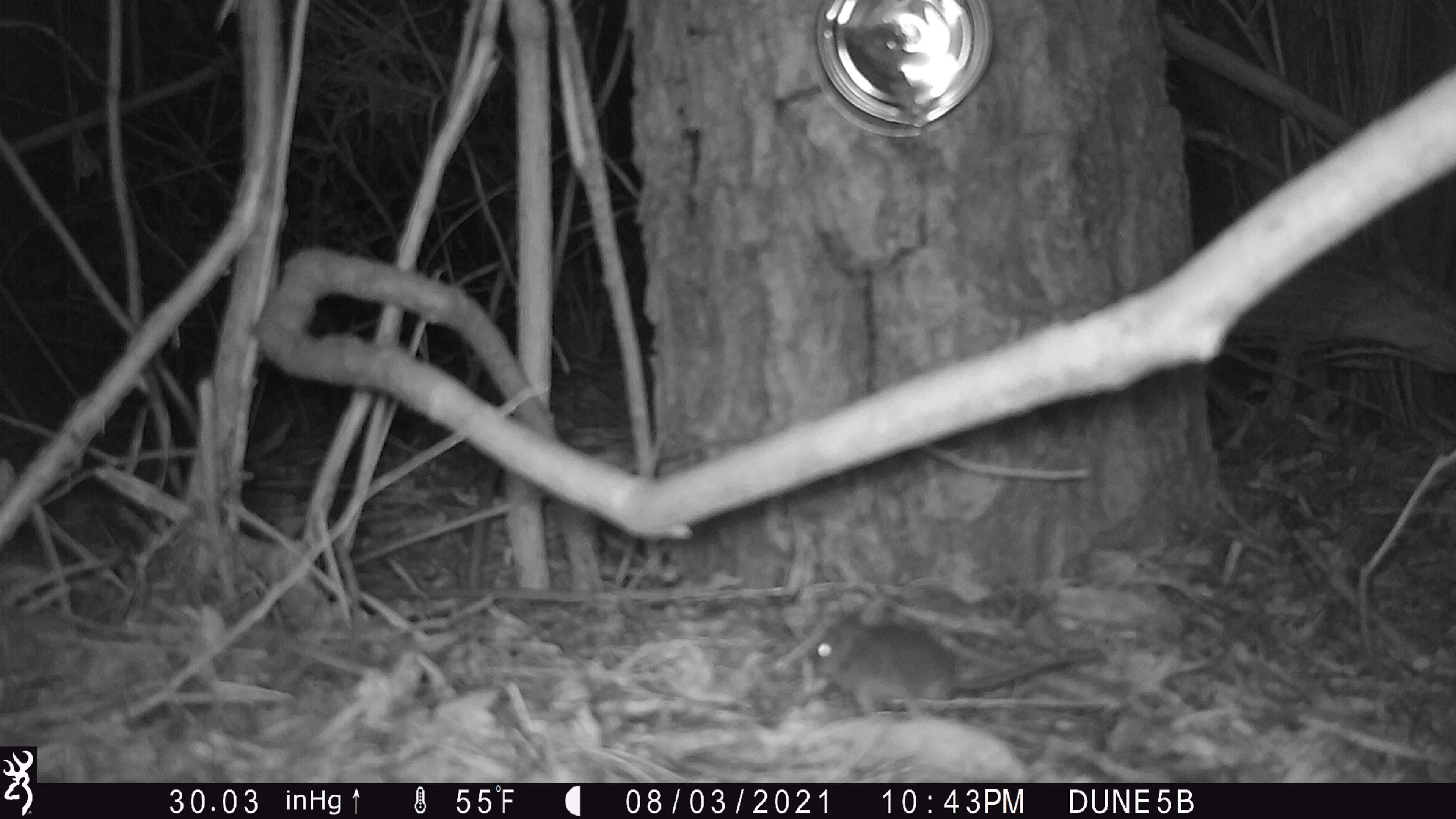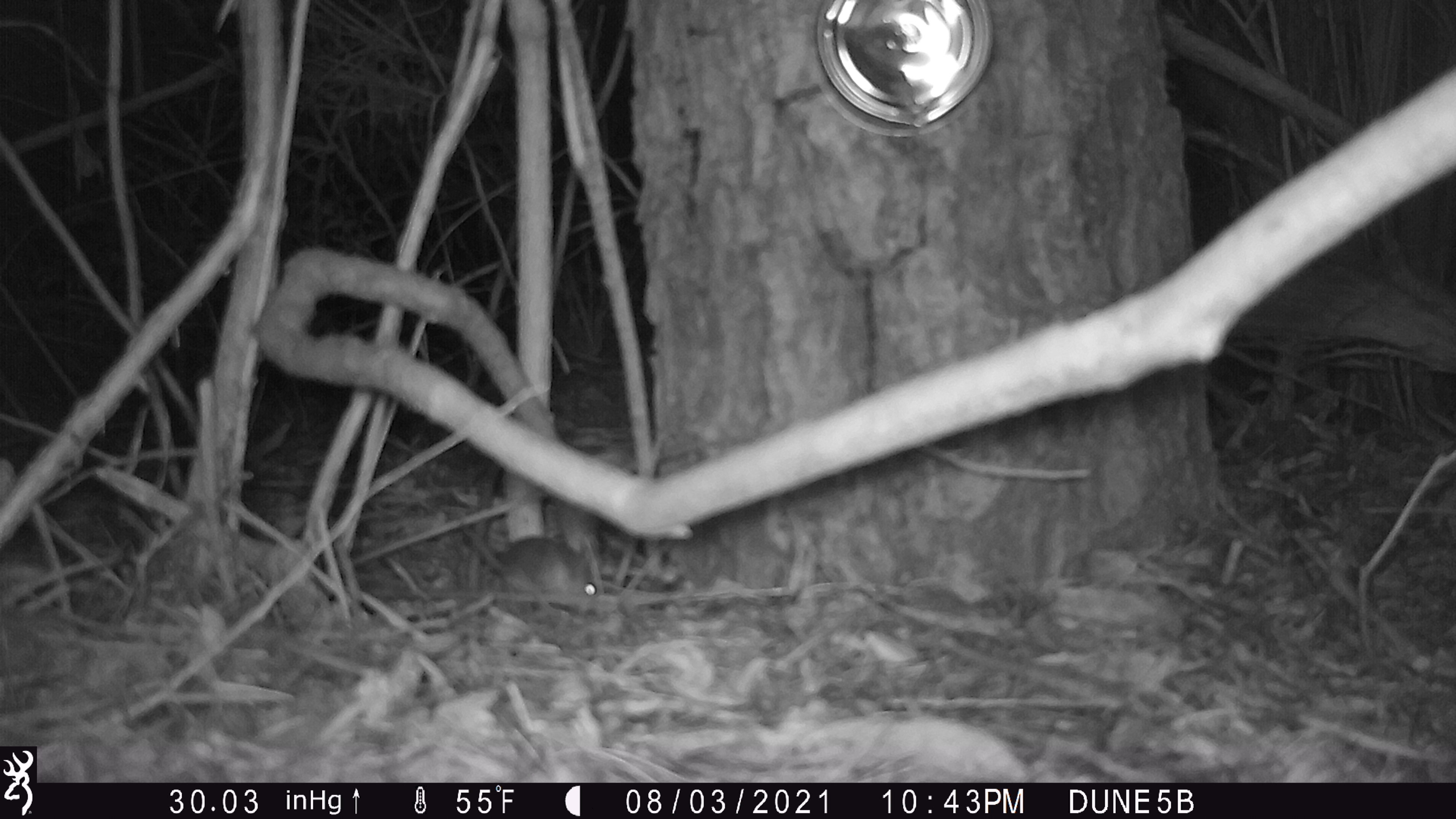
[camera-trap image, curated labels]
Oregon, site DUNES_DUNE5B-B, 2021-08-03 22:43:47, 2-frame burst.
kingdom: Animalia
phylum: Chordata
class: Mammalia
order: Rodentia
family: Cricetidae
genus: Neotoma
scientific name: Neotoma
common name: woodrats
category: neotoma species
Neotoma species (woodrats) (Neotoma).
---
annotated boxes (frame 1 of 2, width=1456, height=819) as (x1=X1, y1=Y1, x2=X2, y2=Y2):
neotoma species: (x1=784, y1=590, x2=1119, y2=719)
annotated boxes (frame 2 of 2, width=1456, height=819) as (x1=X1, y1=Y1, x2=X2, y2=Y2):
neotoma species: (x1=445, y1=519, x2=620, y2=613)